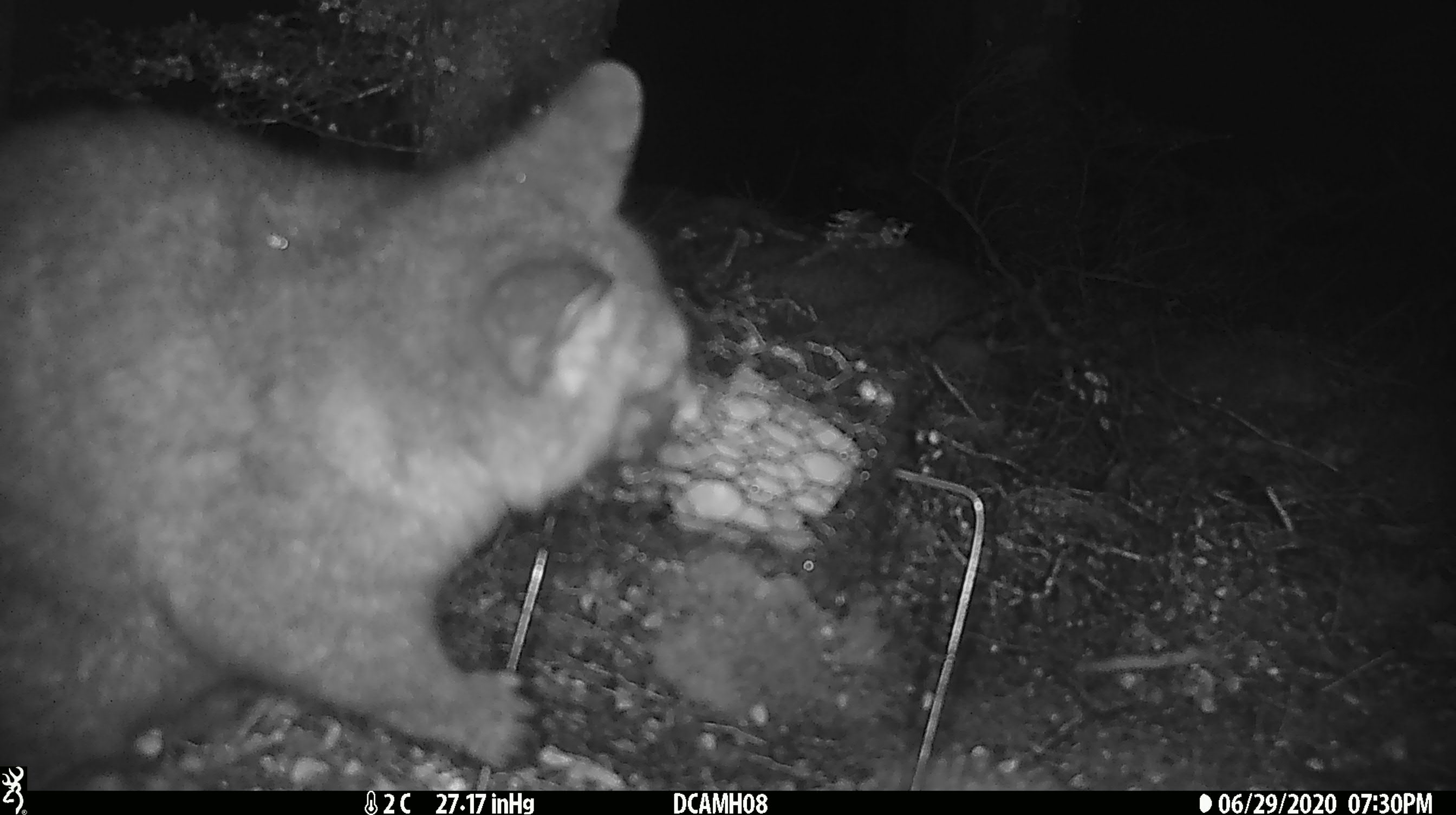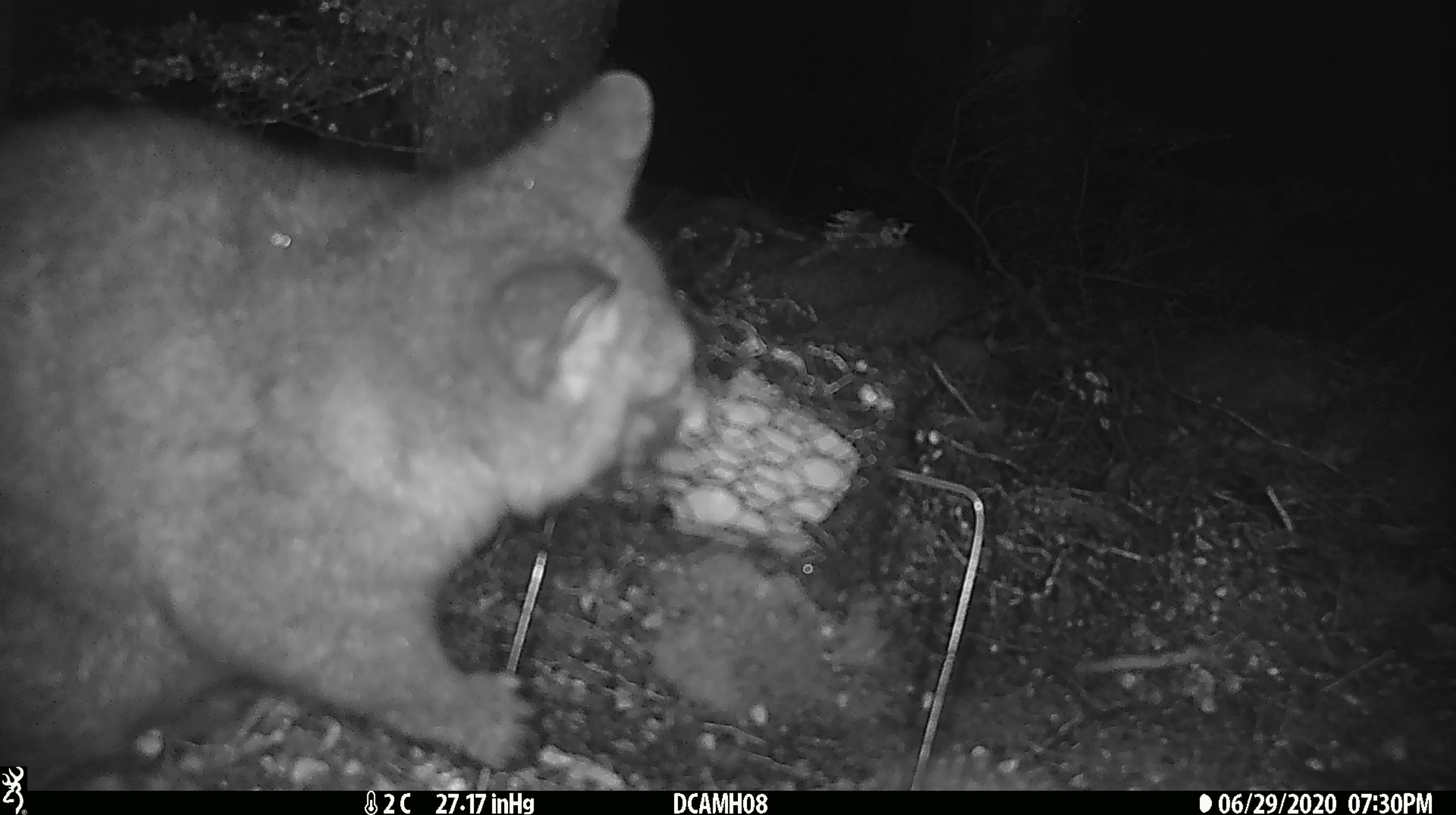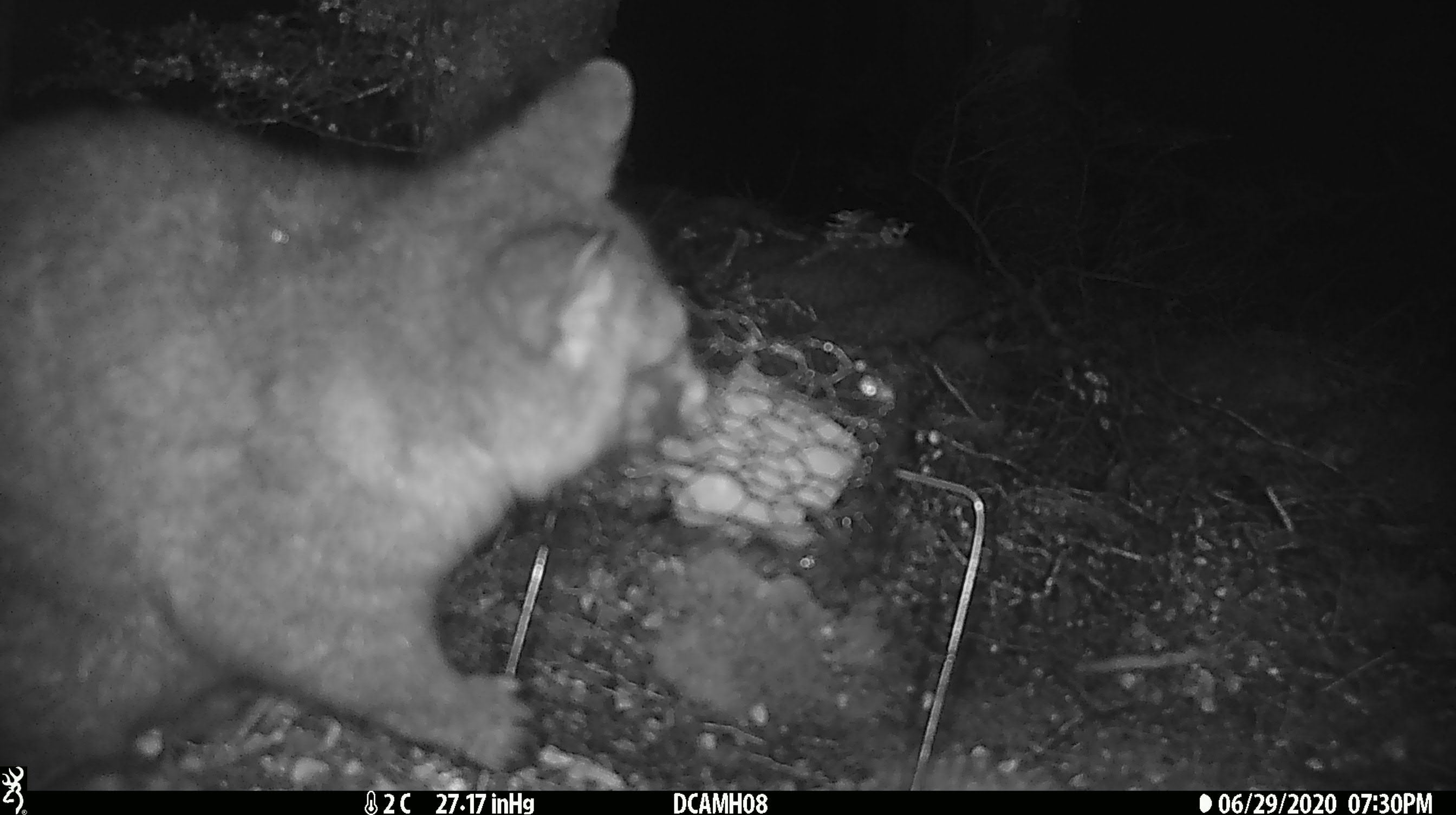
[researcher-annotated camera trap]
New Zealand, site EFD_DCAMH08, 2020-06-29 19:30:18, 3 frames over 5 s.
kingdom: Animalia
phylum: Chordata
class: Mammalia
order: Diprotodontia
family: Phalangeridae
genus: Trichosurus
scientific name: Trichosurus vulpecula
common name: common brushtail possum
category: possum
Possum (common brushtail possum) (Trichosurus vulpecula).